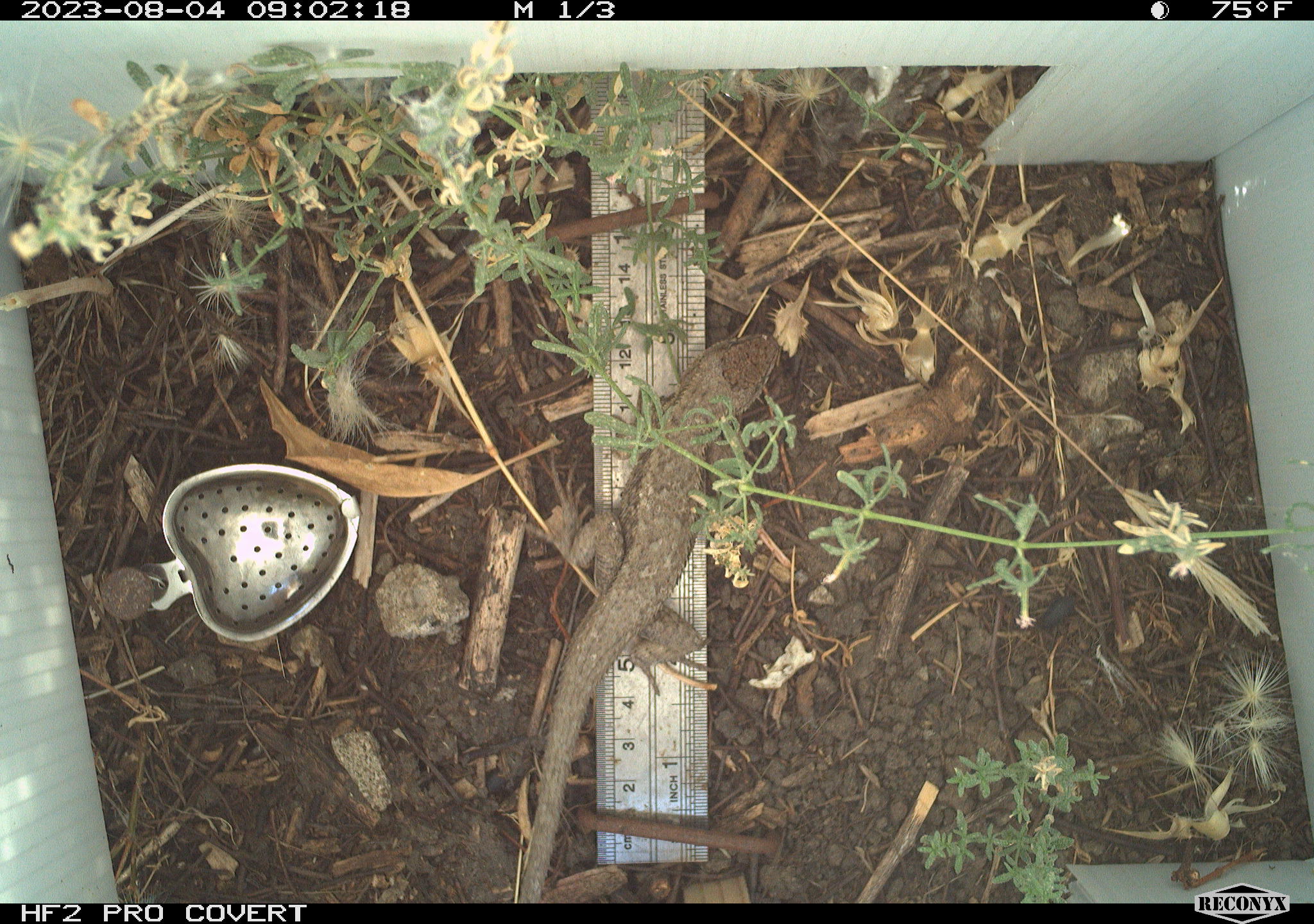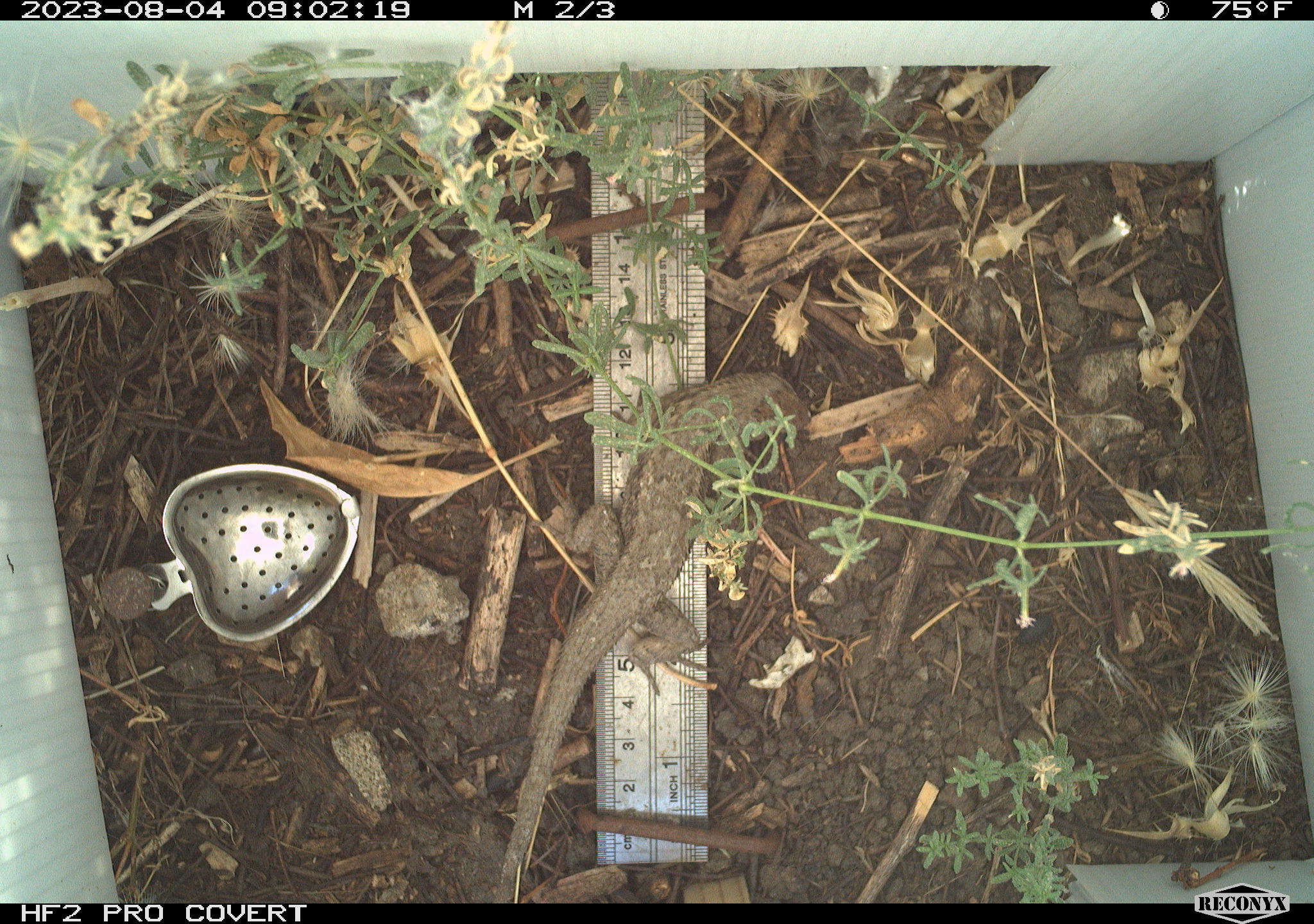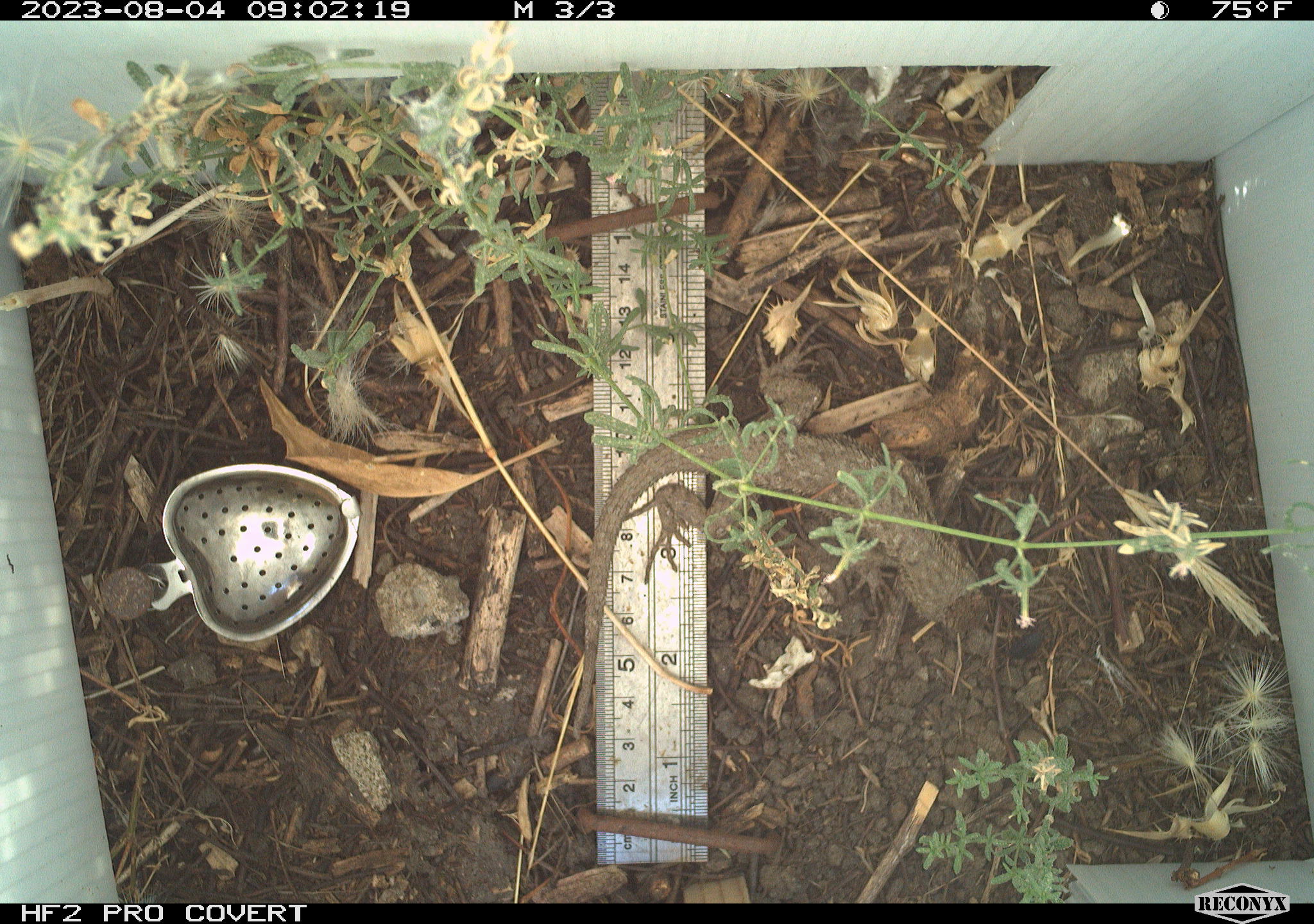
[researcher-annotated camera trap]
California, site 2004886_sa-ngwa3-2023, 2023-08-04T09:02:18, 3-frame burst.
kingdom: Animalia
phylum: Chordata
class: Reptilia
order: Squamata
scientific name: Squamata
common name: lizards and snakes